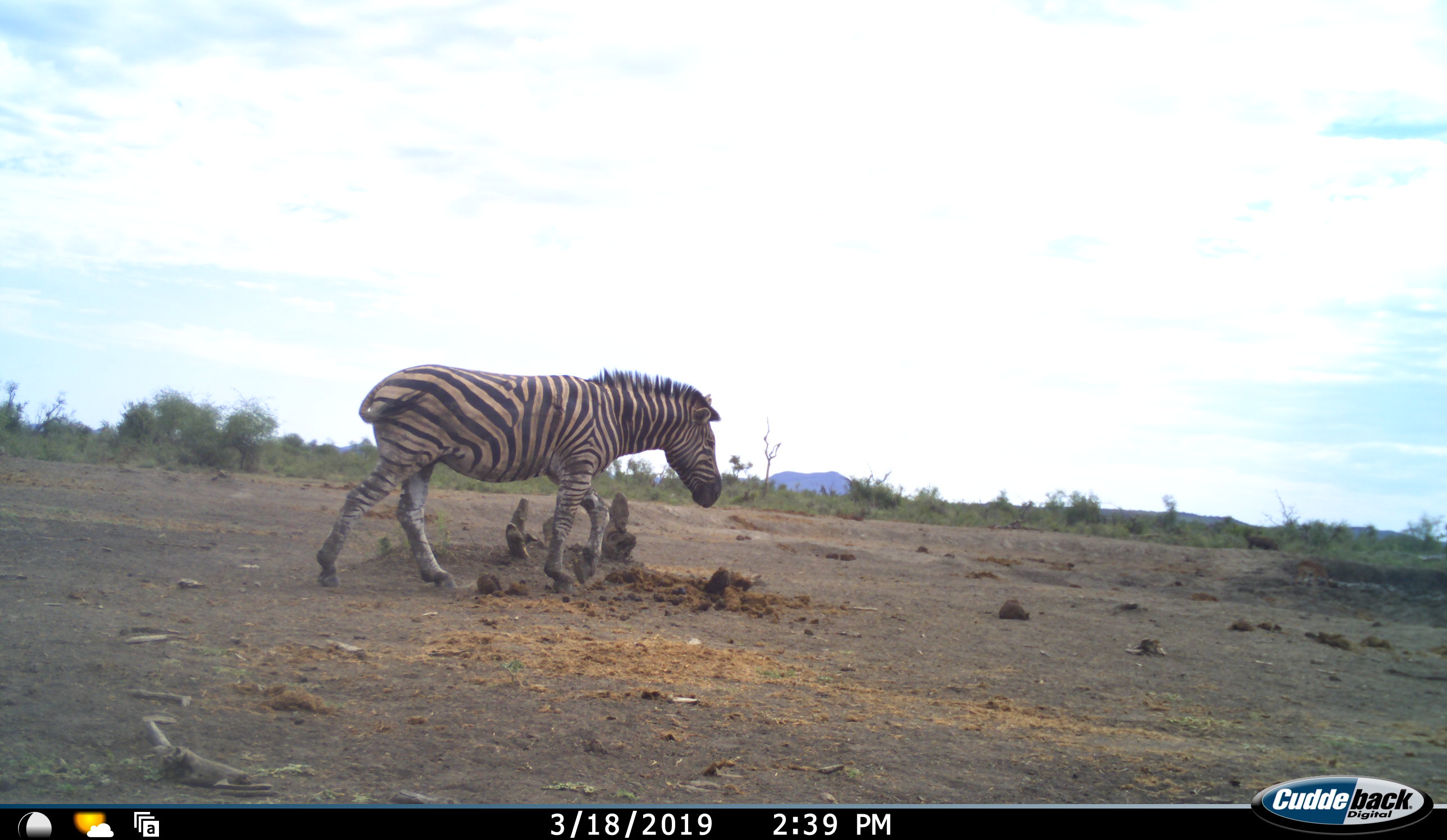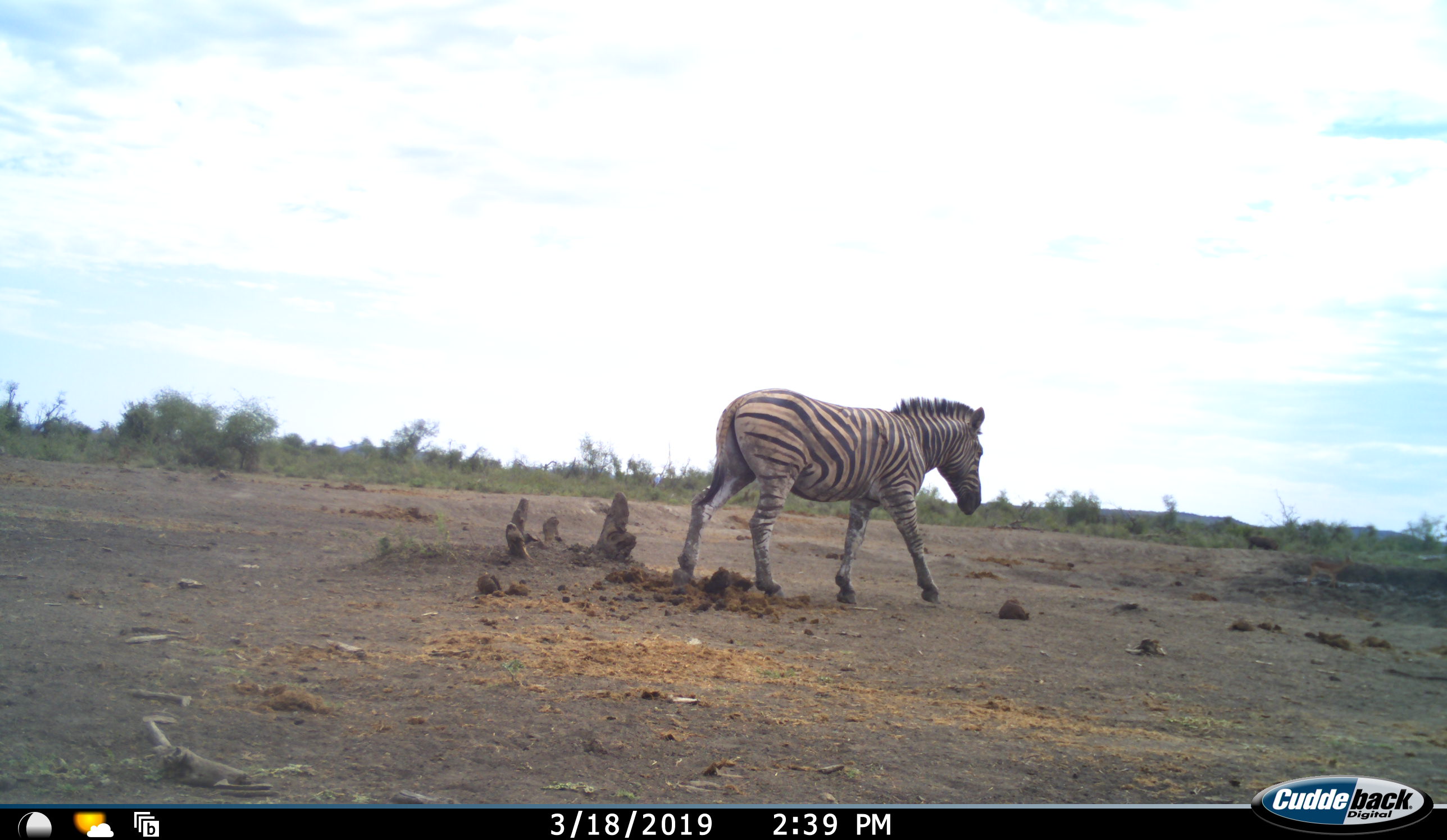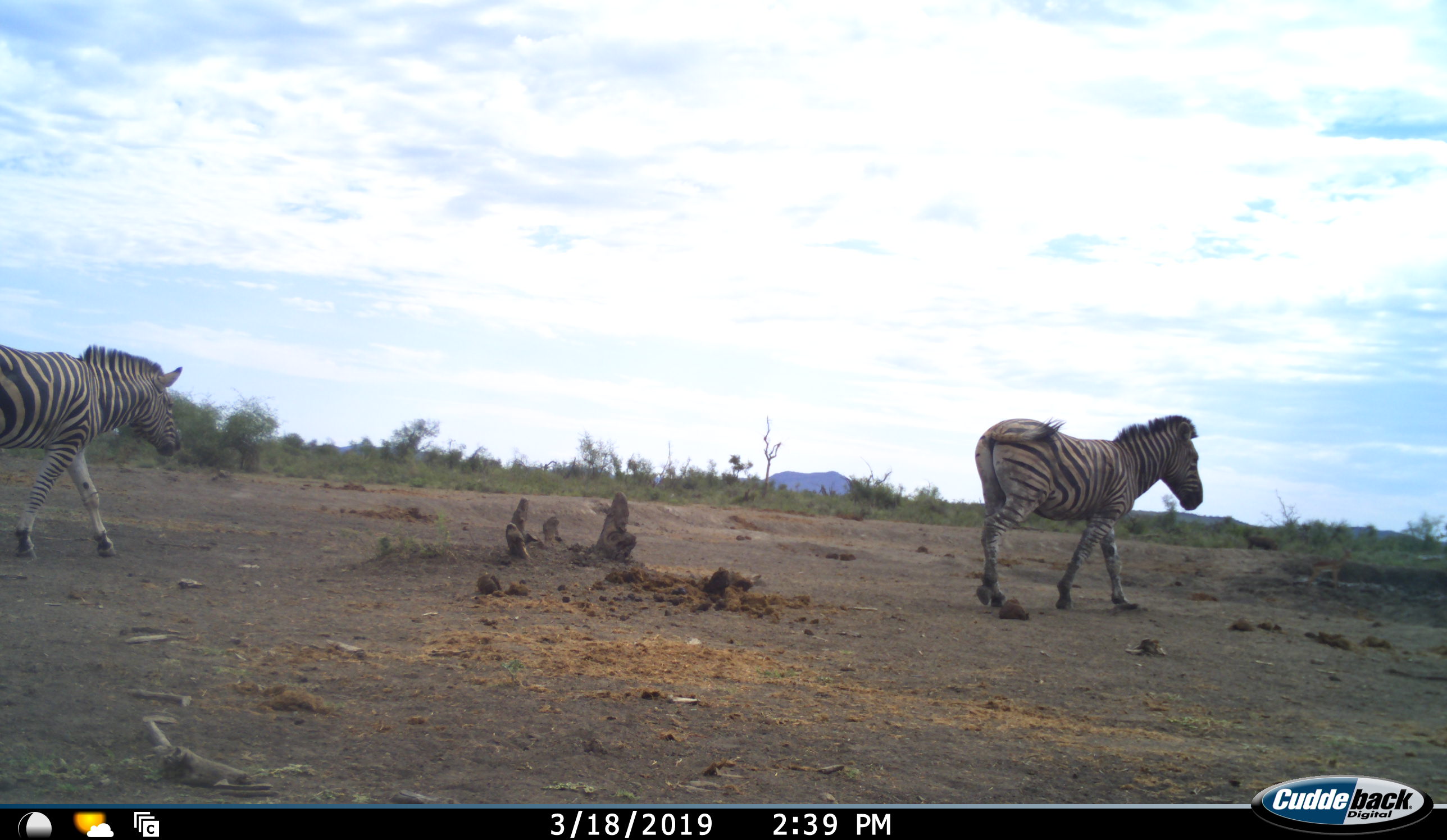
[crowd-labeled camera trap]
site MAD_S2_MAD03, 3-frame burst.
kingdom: Animalia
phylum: Chordata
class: Mammalia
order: Perissodactyla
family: Equidae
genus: Equus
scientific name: Equus quagga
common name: plains zebra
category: zebraplains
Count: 2.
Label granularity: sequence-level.